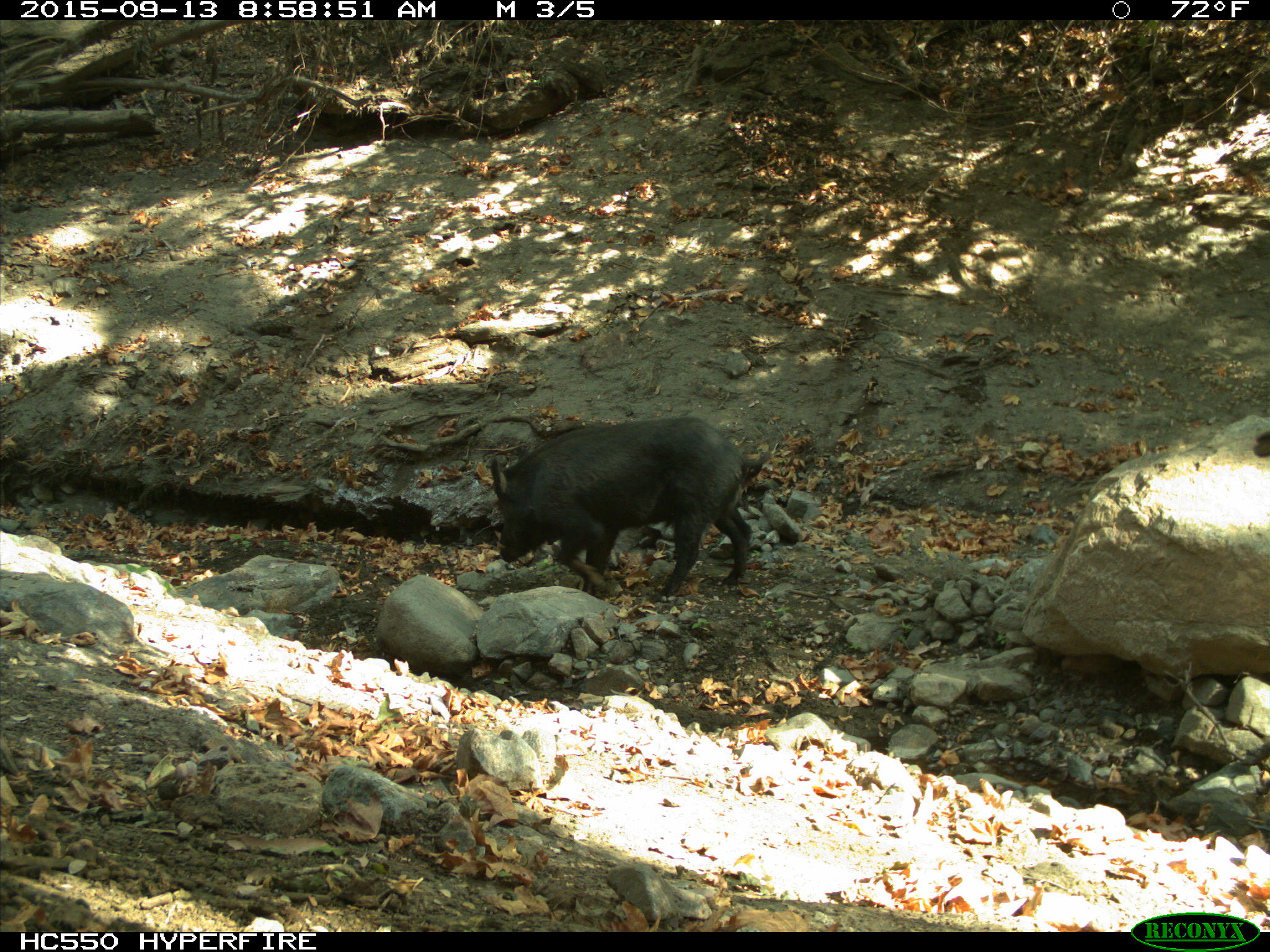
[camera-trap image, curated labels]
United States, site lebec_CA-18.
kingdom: Animalia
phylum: Chordata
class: Mammalia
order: Artiodactyla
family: Suidae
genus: Sus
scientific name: Sus scrofa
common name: wild boar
Sus scrofa (wild boar).